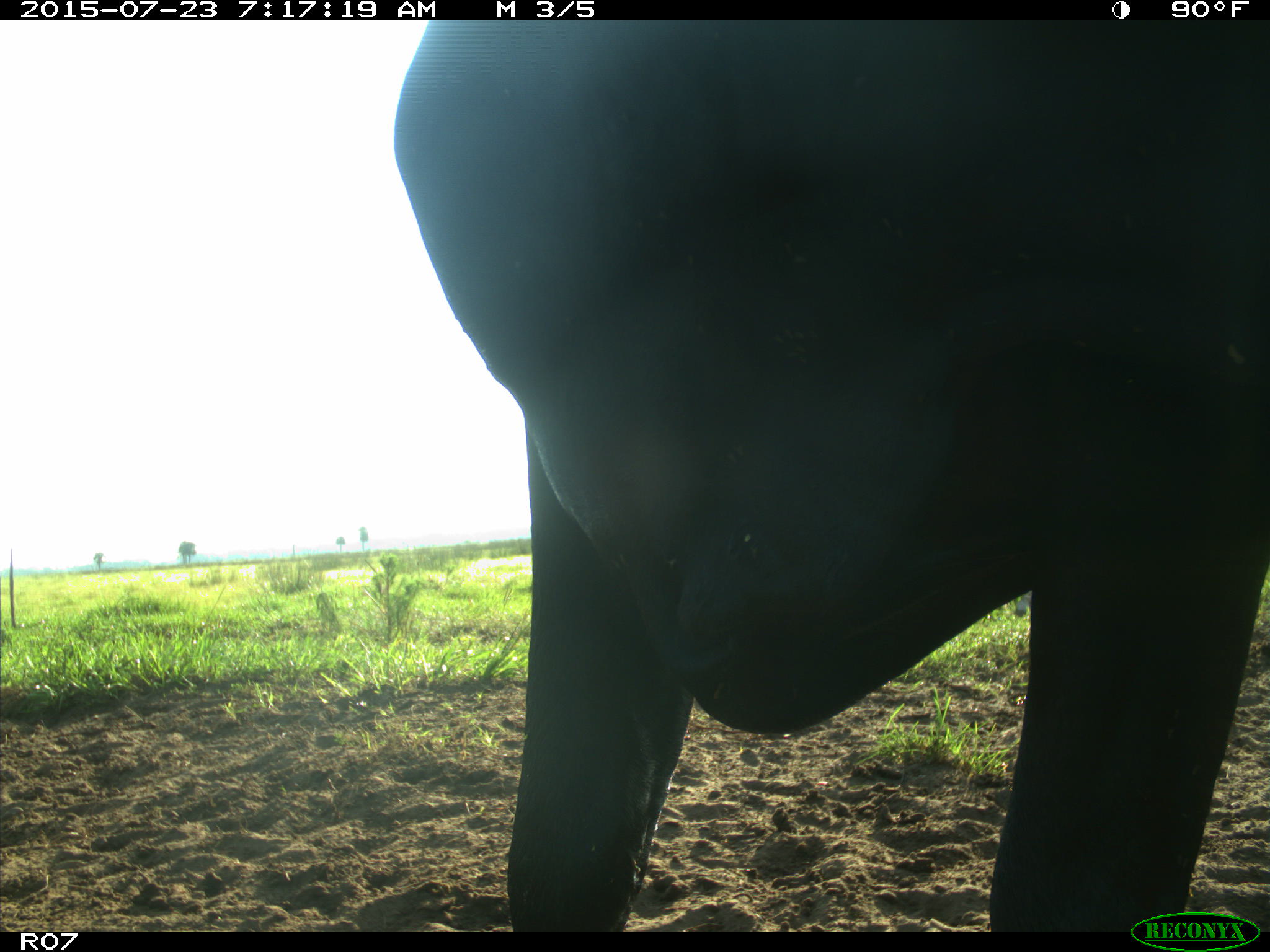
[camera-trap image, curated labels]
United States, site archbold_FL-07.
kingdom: Animalia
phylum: Chordata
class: Mammalia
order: Artiodactyla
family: Bovidae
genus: Bos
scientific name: Bos taurus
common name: domestic cow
Bos taurus (domestic cow).